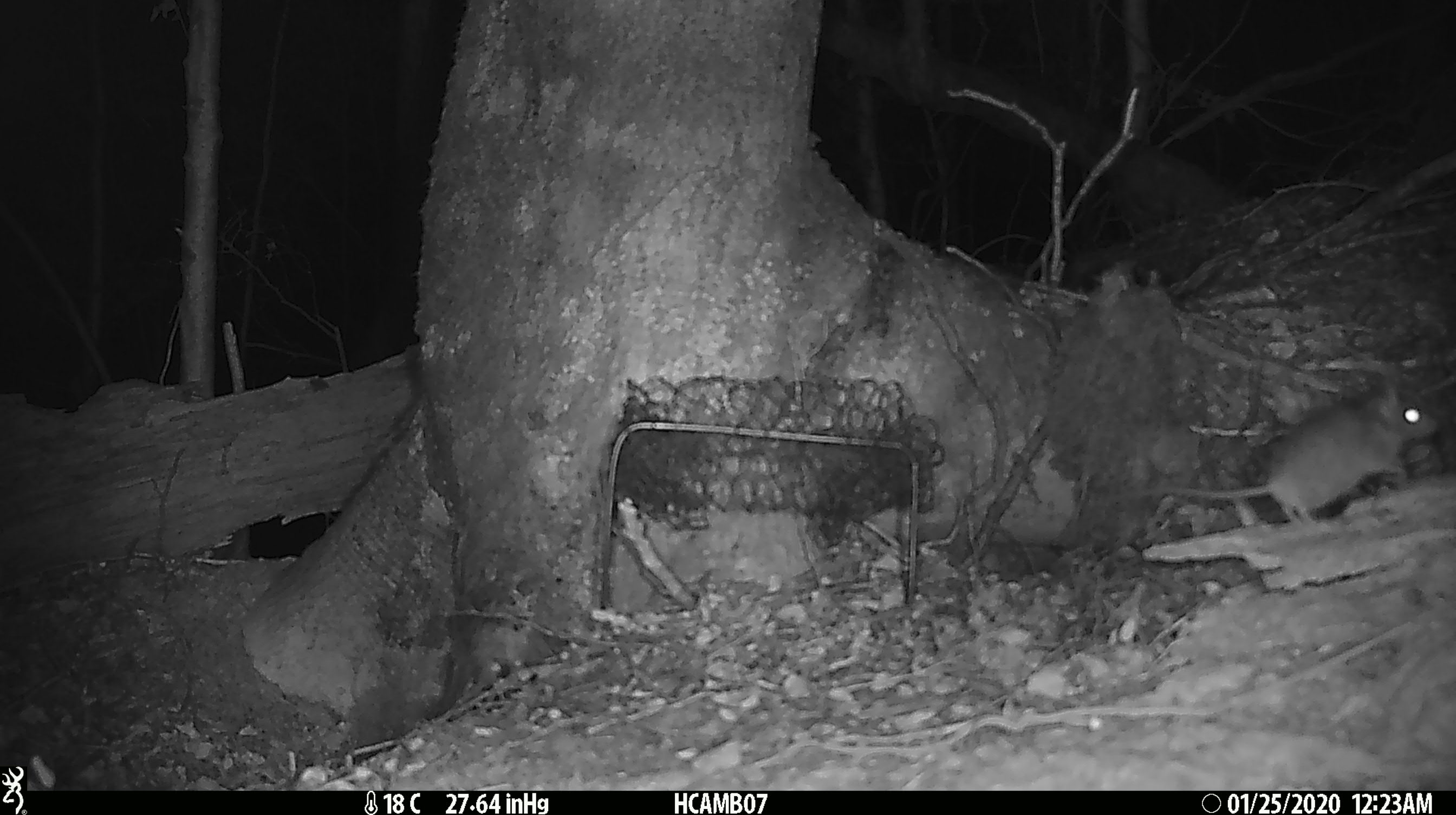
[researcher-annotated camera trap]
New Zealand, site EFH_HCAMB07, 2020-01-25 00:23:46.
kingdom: Animalia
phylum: Chordata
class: Mammalia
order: Rodentia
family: Muridae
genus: Mus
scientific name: Mus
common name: mouse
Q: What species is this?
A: Mouse (Mus).